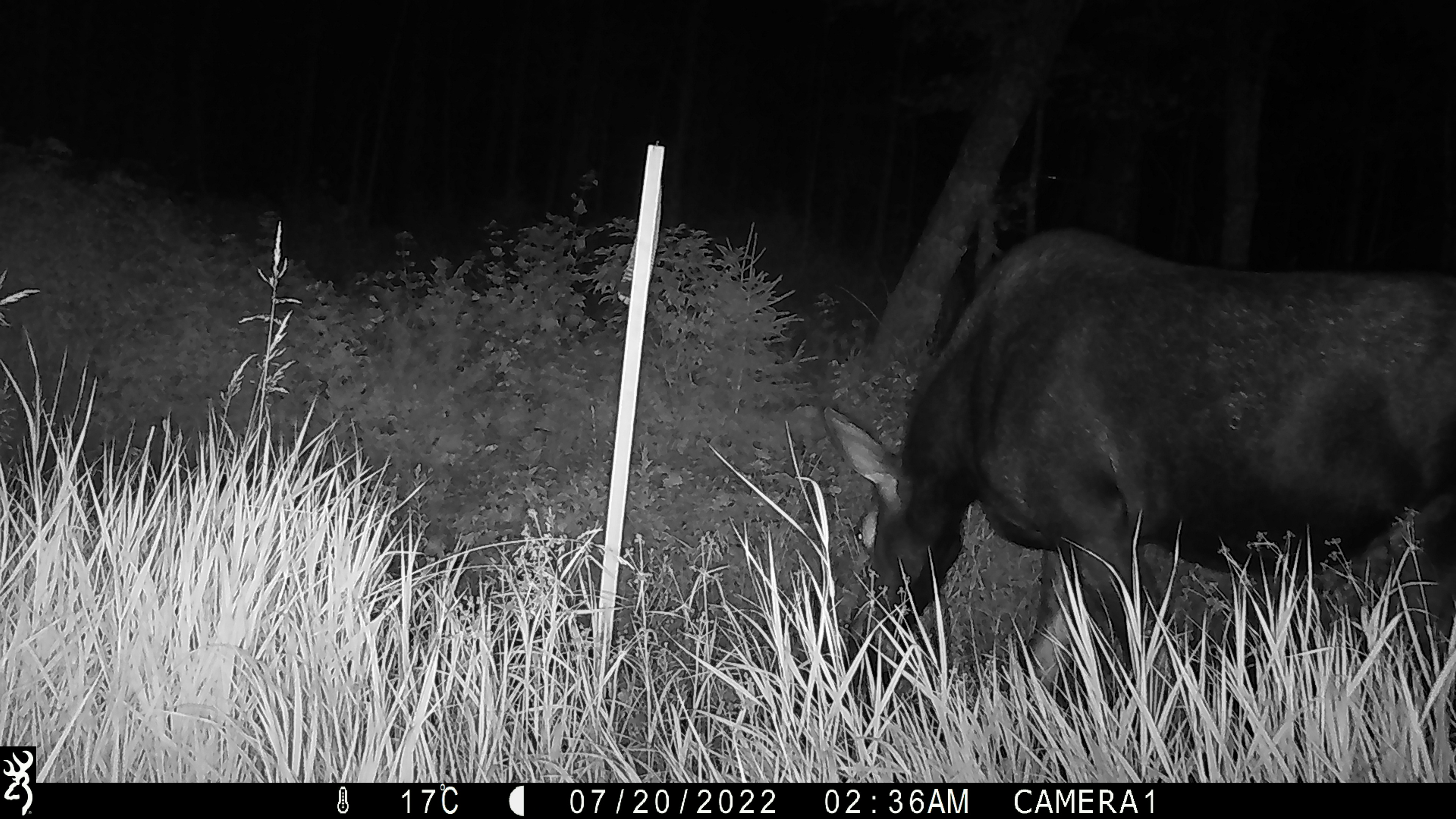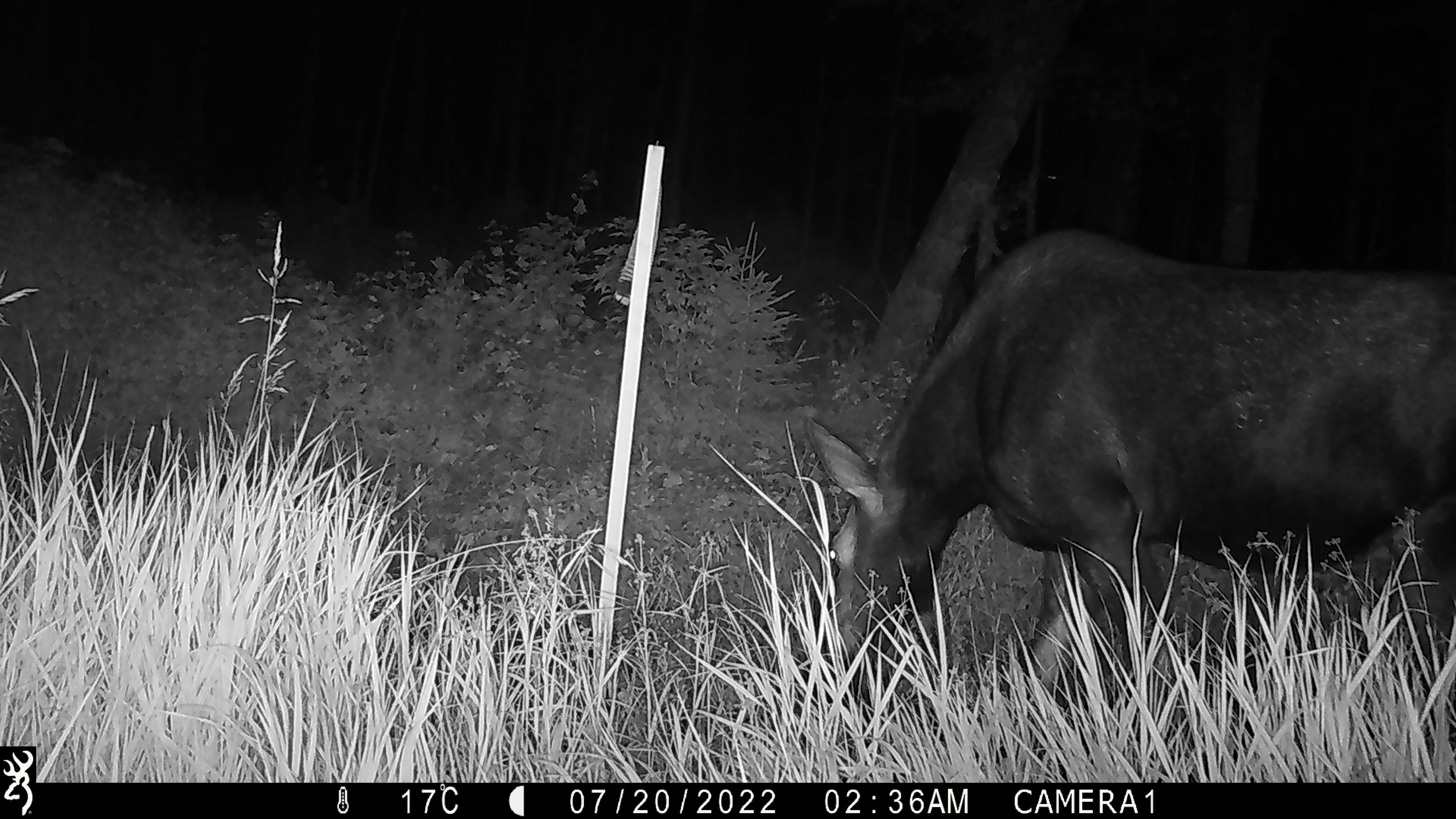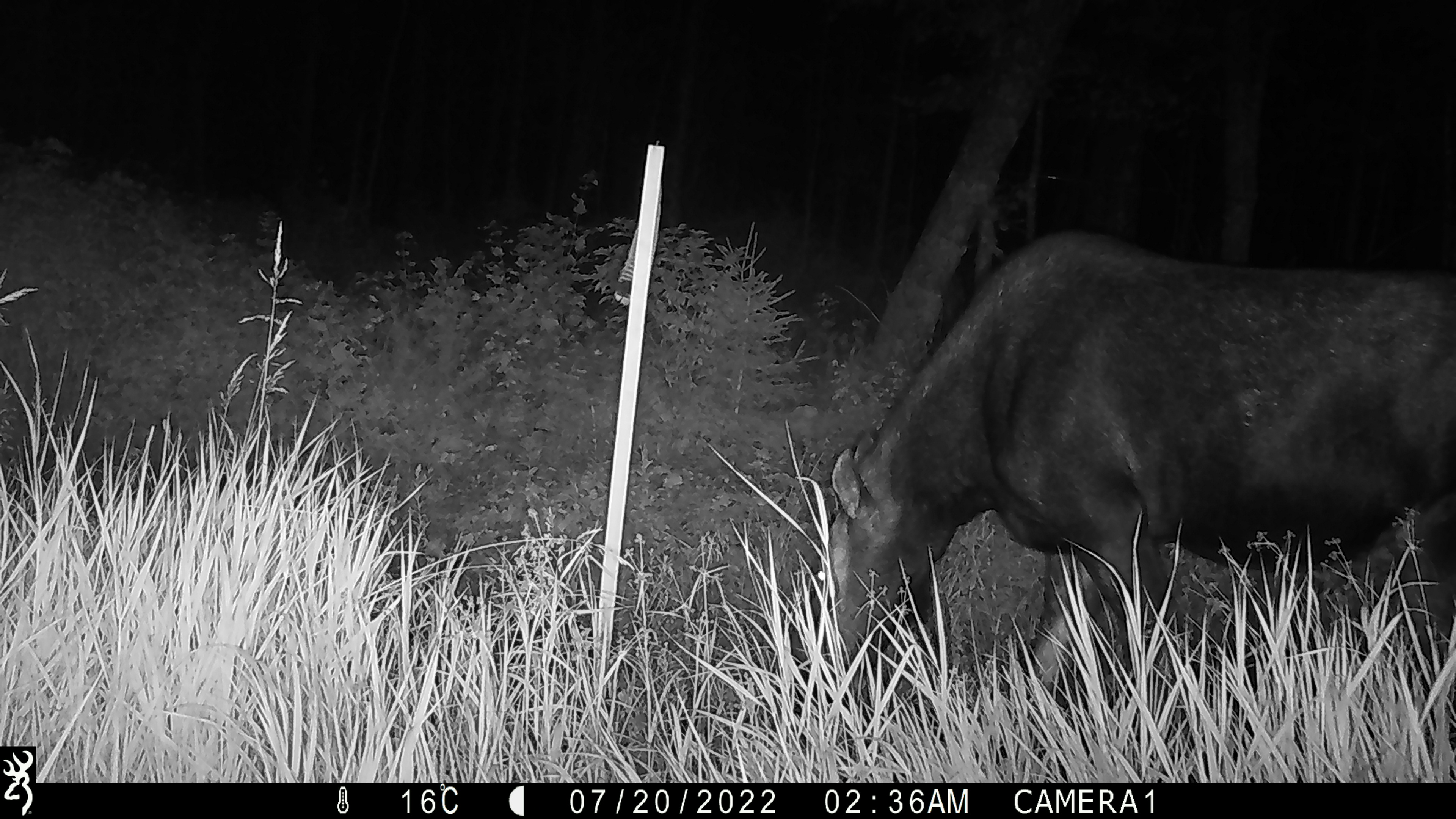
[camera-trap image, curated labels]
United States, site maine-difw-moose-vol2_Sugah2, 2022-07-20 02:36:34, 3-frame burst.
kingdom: Animalia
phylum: Chordata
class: Mammalia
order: Artiodactyla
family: Cervidae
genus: Alces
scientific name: Alces alces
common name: moose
Moose (Alces alces).